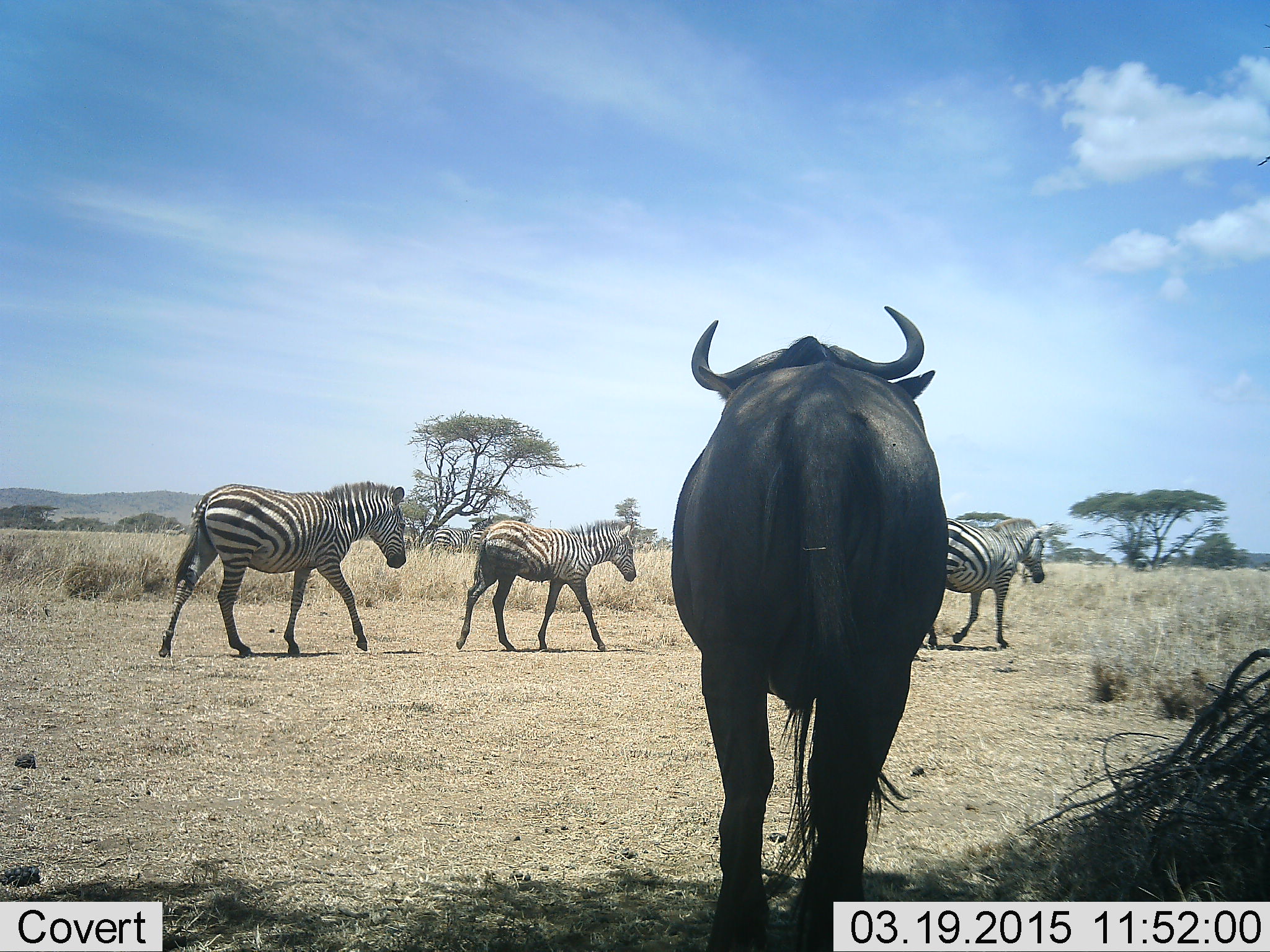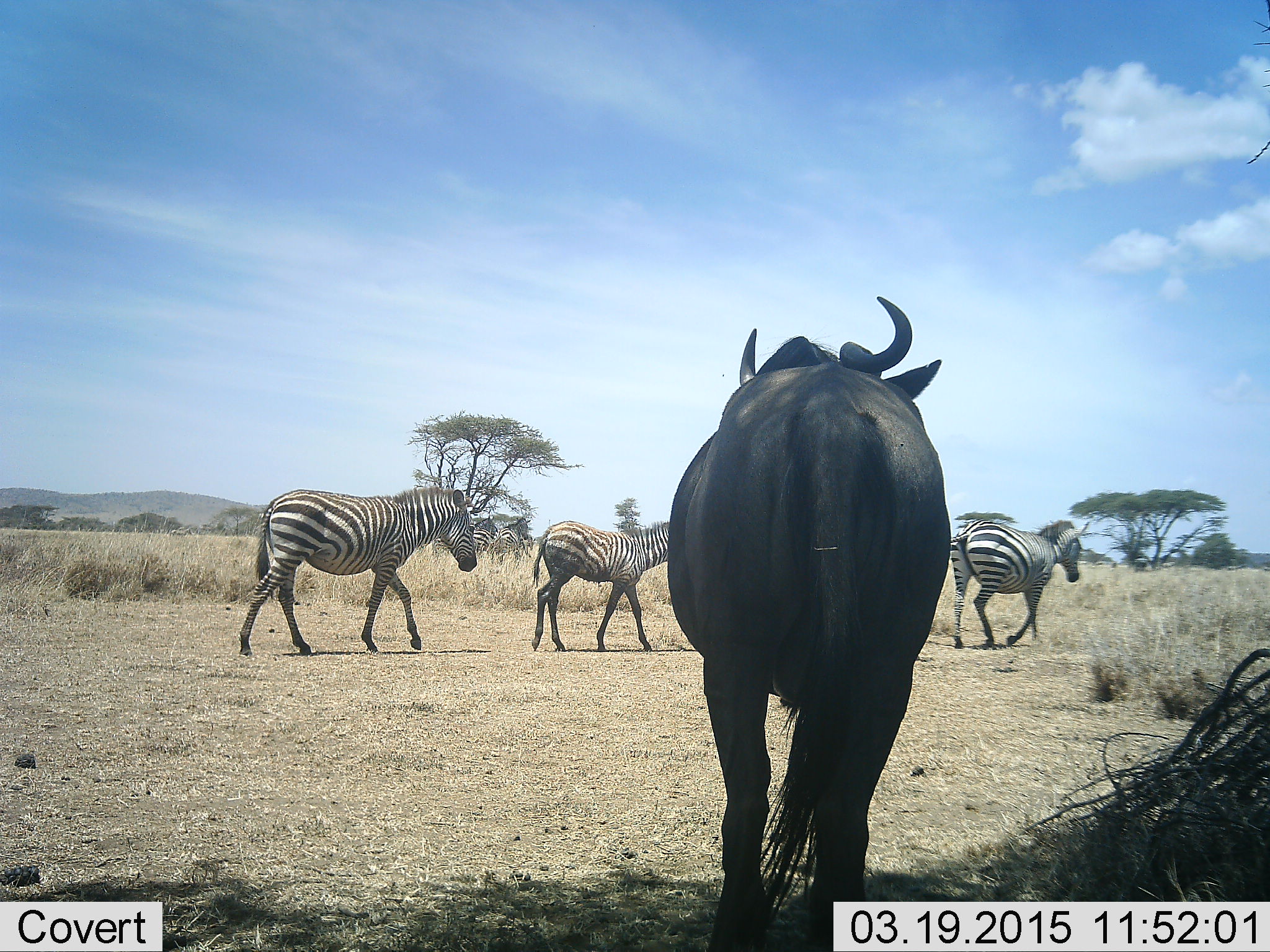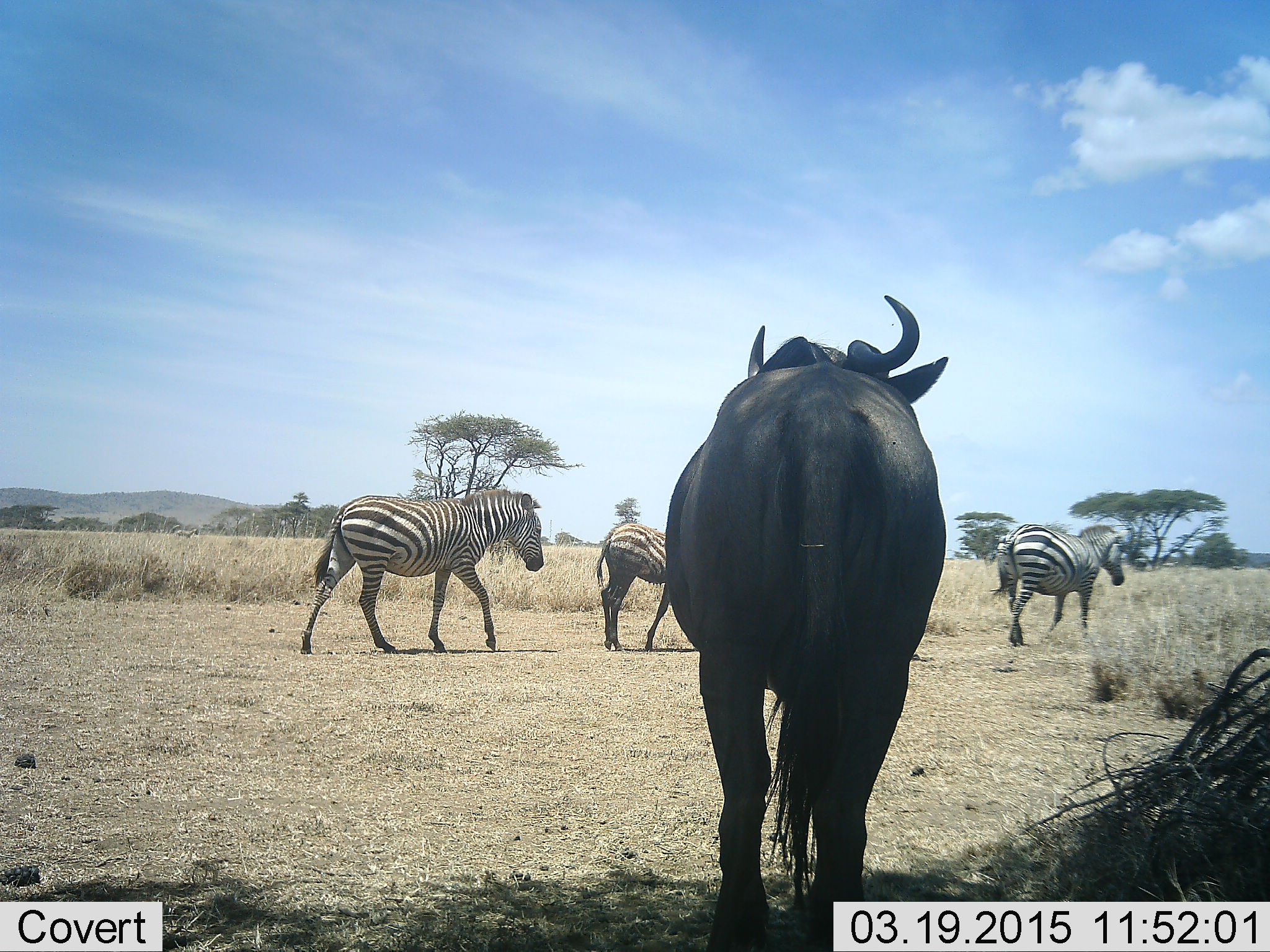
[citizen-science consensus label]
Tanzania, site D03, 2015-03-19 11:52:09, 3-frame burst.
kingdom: Animalia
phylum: Chordata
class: Mammalia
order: Artiodactyla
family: Bovidae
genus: Connochaetes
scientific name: Connochaetes taurinus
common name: blue wildebeest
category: wildebeest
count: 1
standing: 80%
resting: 0%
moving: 20%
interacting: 0%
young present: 0%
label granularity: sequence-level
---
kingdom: Animalia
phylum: Chordata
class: Mammalia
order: Perissodactyla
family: Equidae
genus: Equus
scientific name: Equus quagga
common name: plains zebra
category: zebra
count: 3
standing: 18%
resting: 0%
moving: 100%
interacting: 0%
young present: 18%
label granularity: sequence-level